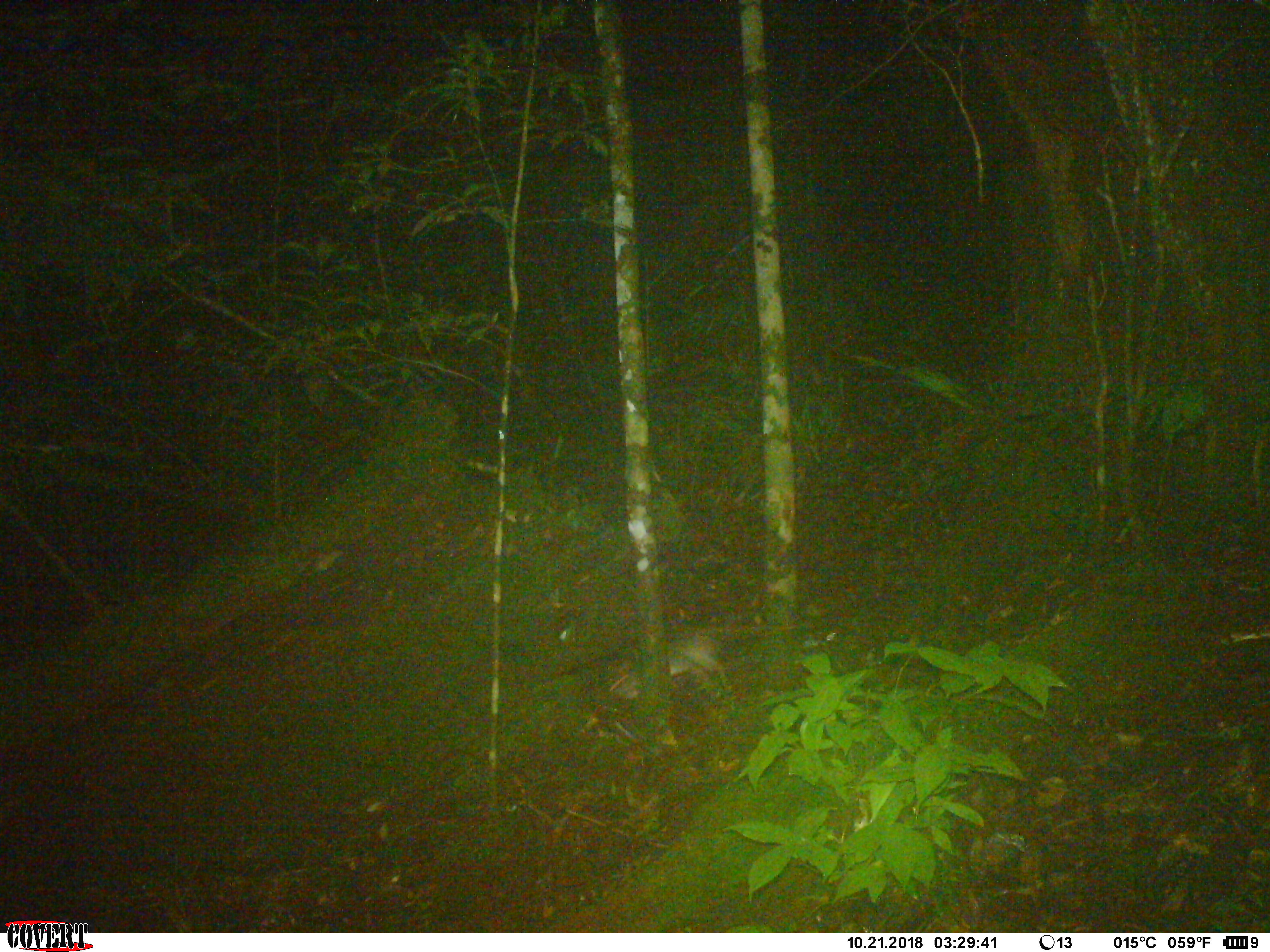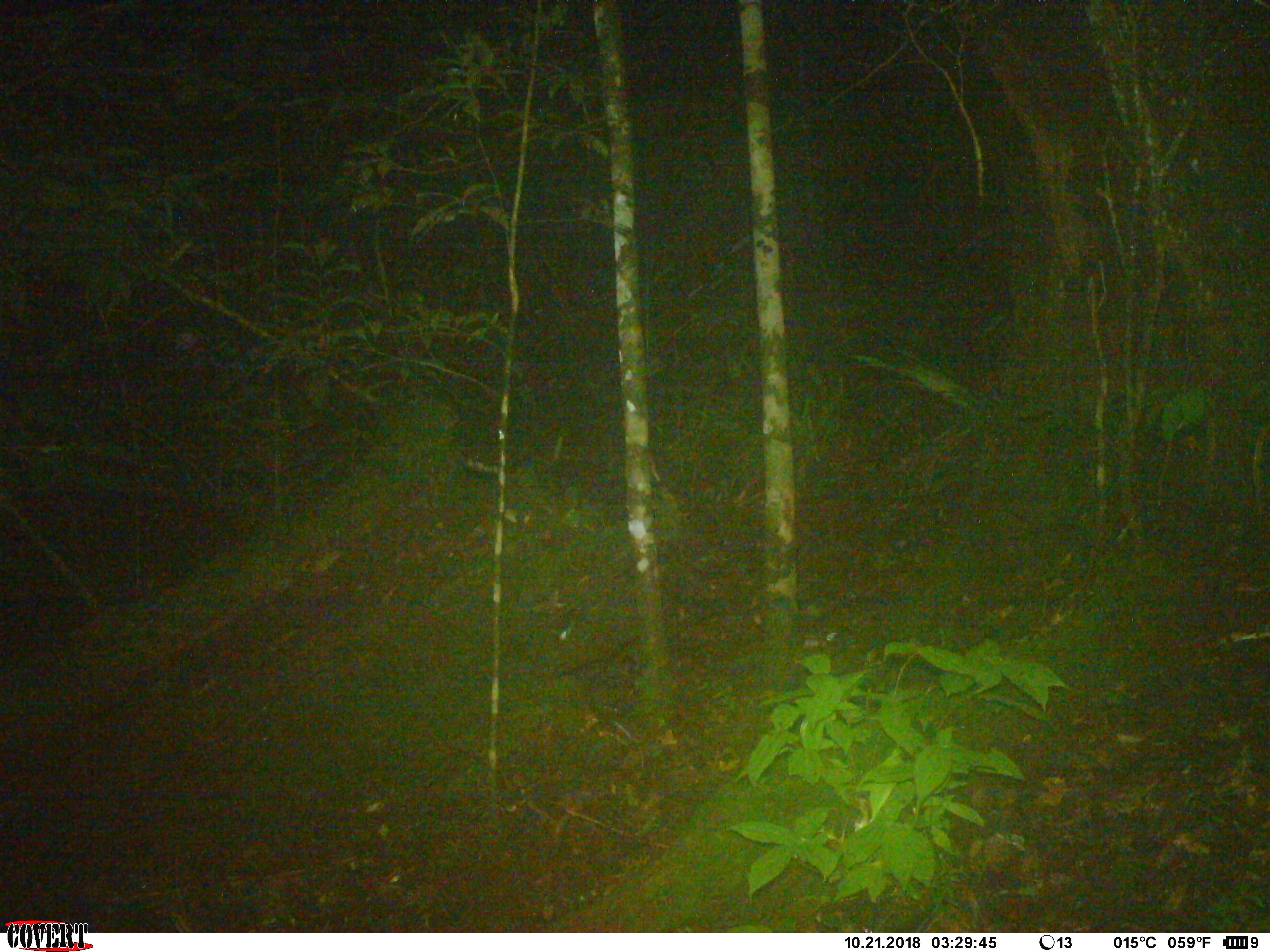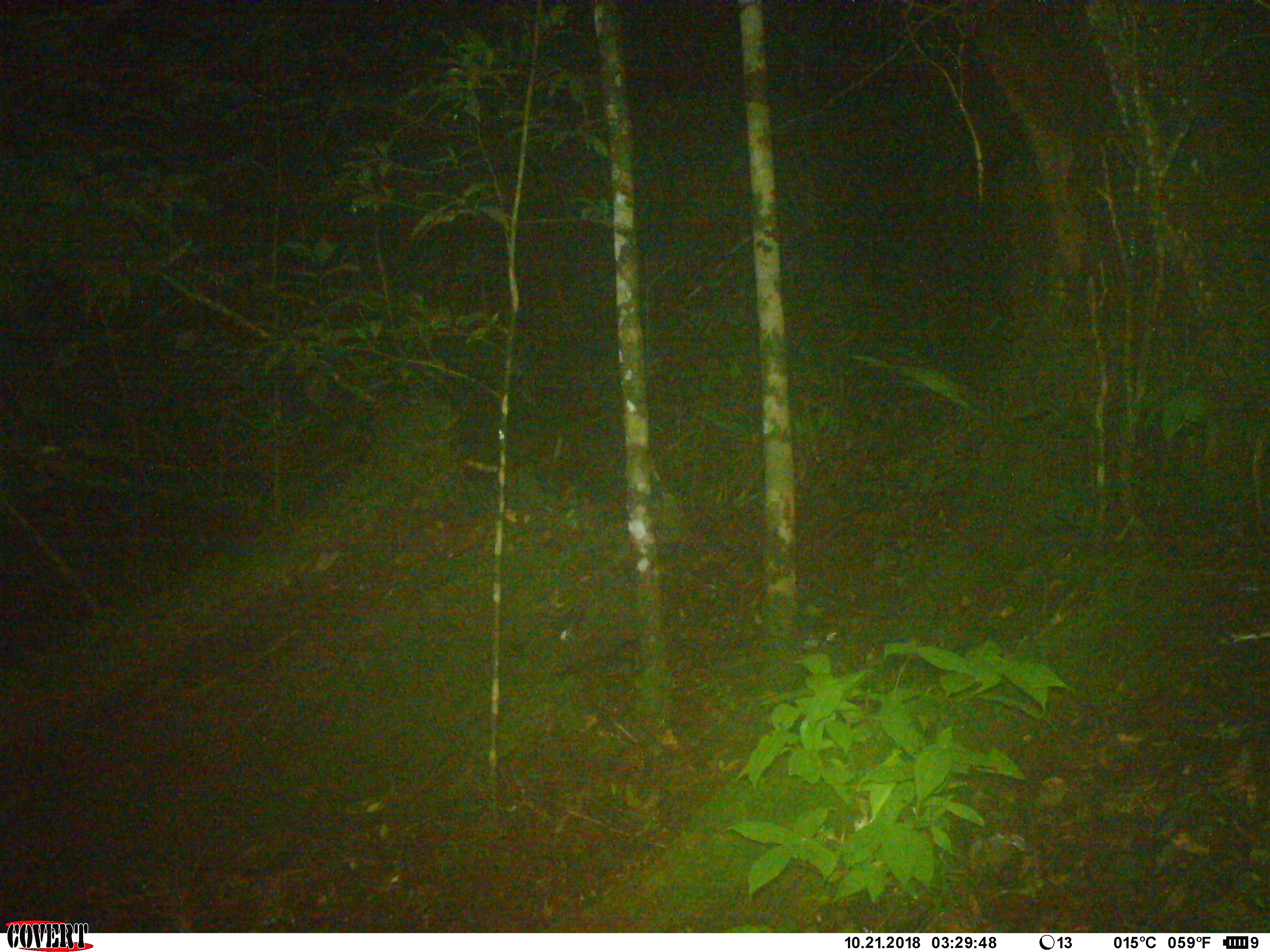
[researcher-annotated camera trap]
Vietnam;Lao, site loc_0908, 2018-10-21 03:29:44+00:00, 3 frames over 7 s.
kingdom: Animalia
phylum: Chordata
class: Mammalia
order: Rodentia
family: Muridae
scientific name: Muridae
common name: old-world mice and rats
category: unidentified murid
Unidentified murid (old-world mice and rats) (Muridae). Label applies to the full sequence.